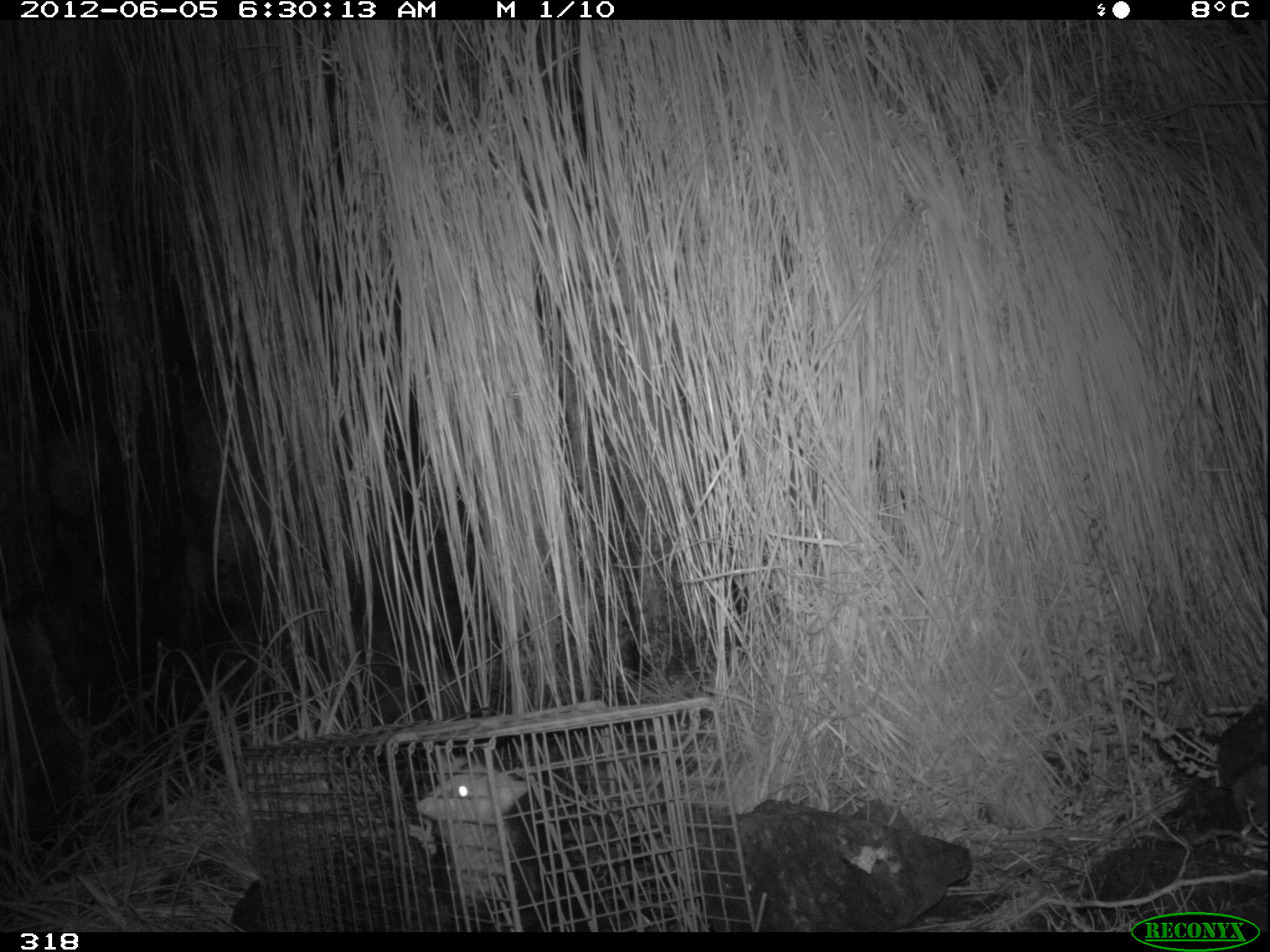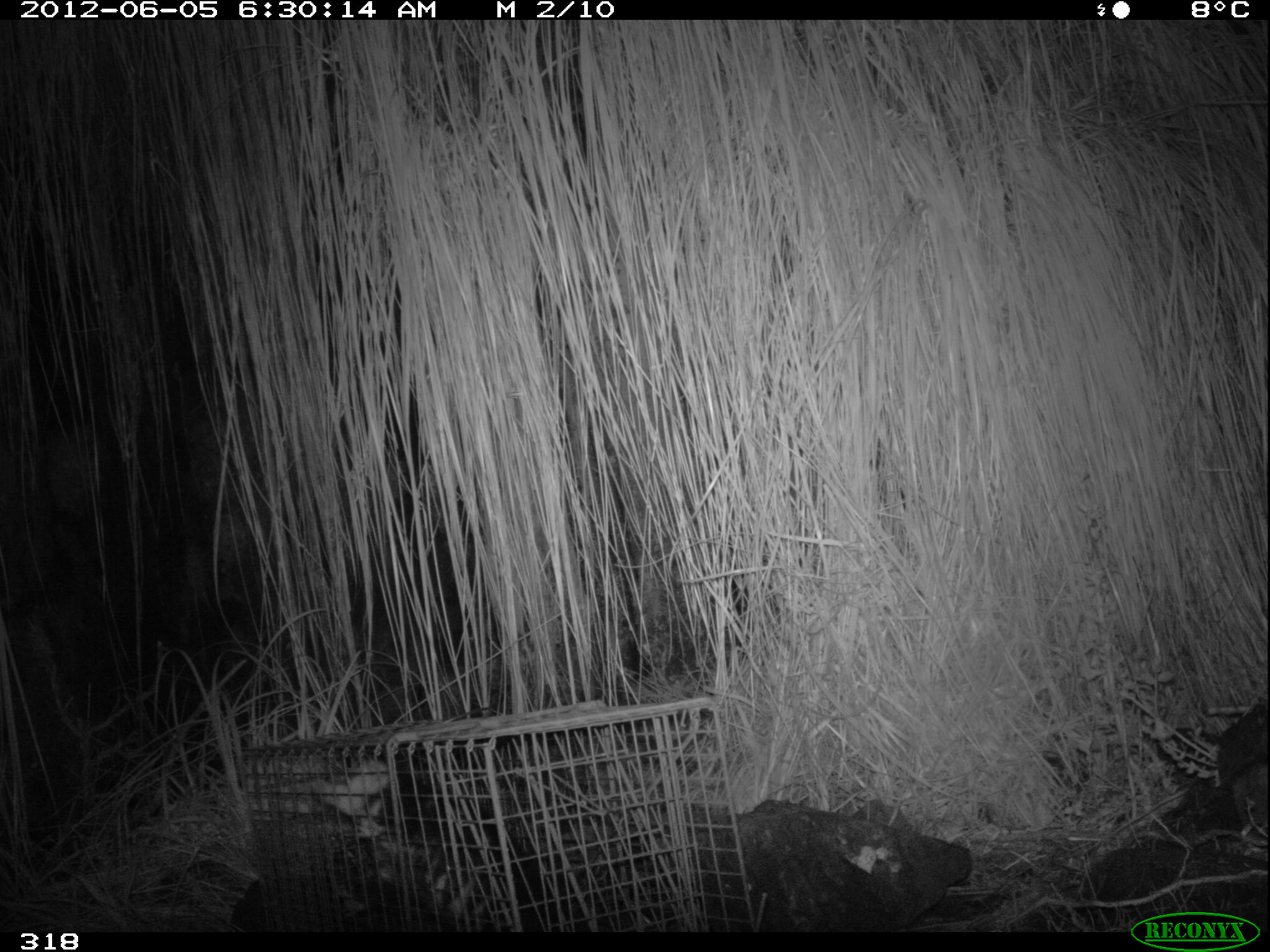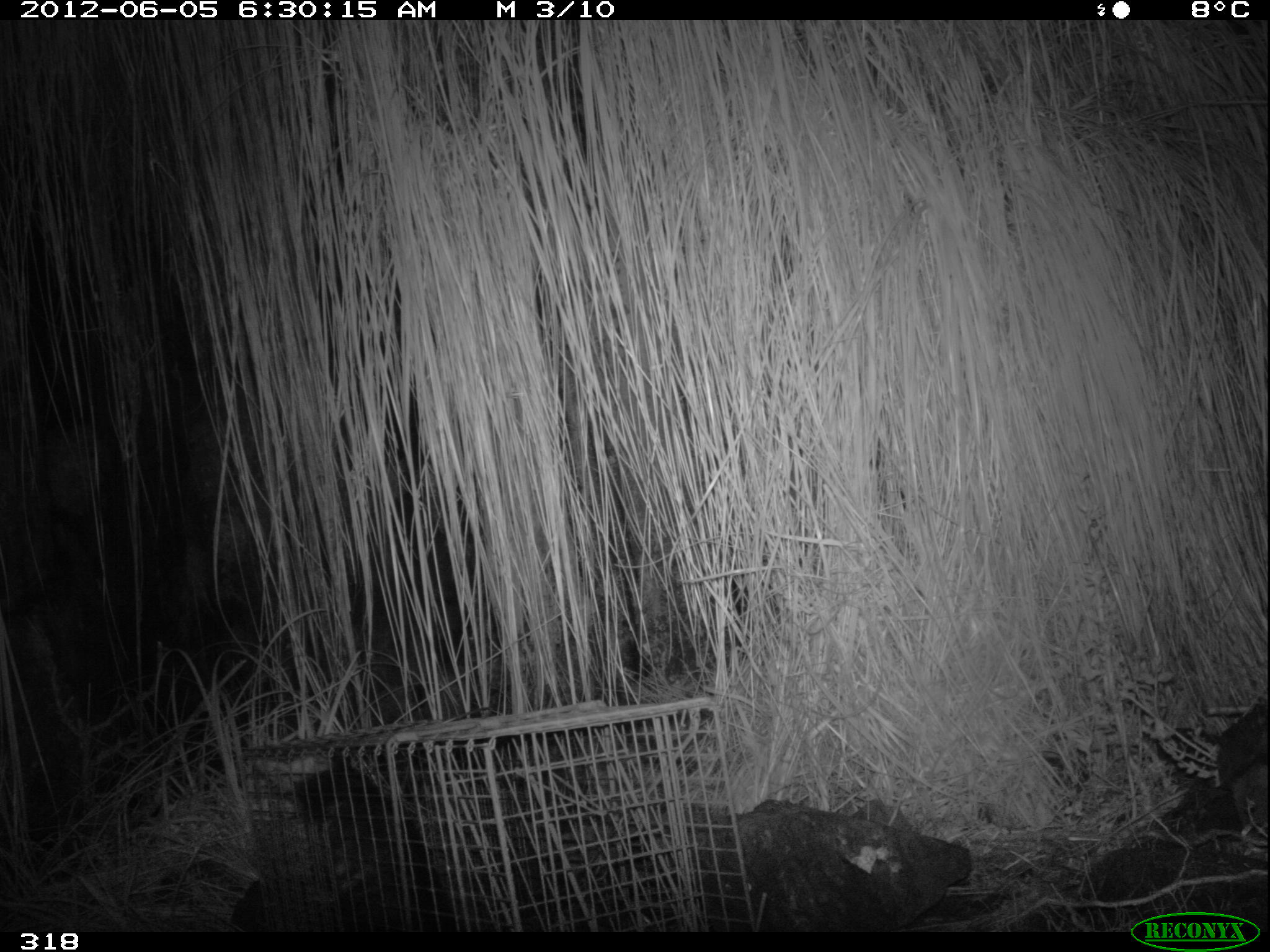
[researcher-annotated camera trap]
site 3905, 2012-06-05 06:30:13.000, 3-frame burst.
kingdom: Animalia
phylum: Chordata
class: Mammalia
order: Didelphimorphia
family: Didelphidae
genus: Didelphis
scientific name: Didelphis pernigra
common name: andean white-eared opossum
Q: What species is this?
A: Didelphis pernigra (andean white-eared opossum).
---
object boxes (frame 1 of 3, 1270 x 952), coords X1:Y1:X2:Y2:
didelphis pernigra: 414:759:596:931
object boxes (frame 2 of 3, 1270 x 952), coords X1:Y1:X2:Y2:
didelphis pernigra: 312:757:569:932